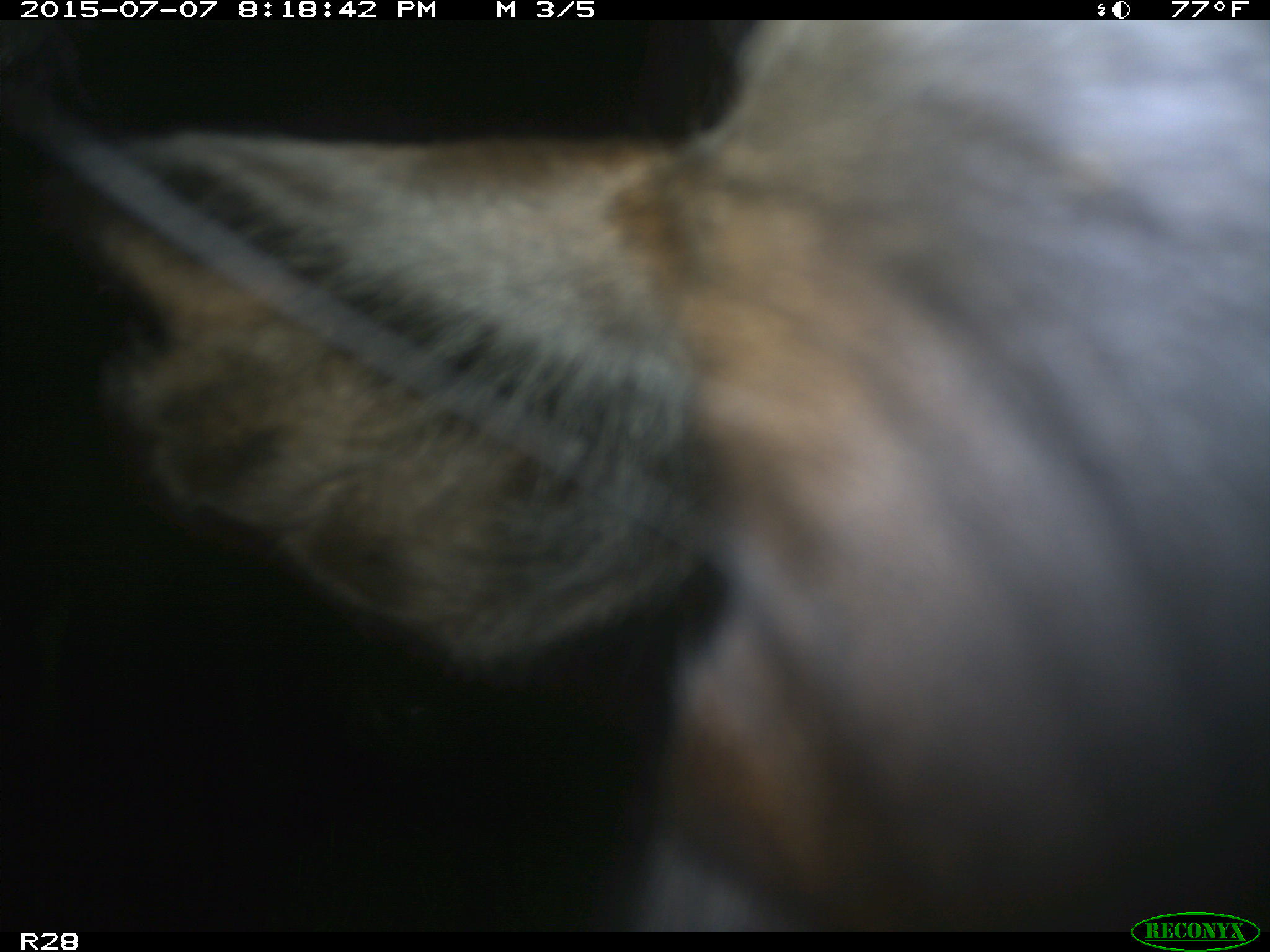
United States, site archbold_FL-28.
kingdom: Animalia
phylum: Chordata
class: Mammalia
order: Artiodactyla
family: Bovidae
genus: Bos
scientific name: Bos taurus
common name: domestic cow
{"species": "Bos taurus (domestic cow)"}